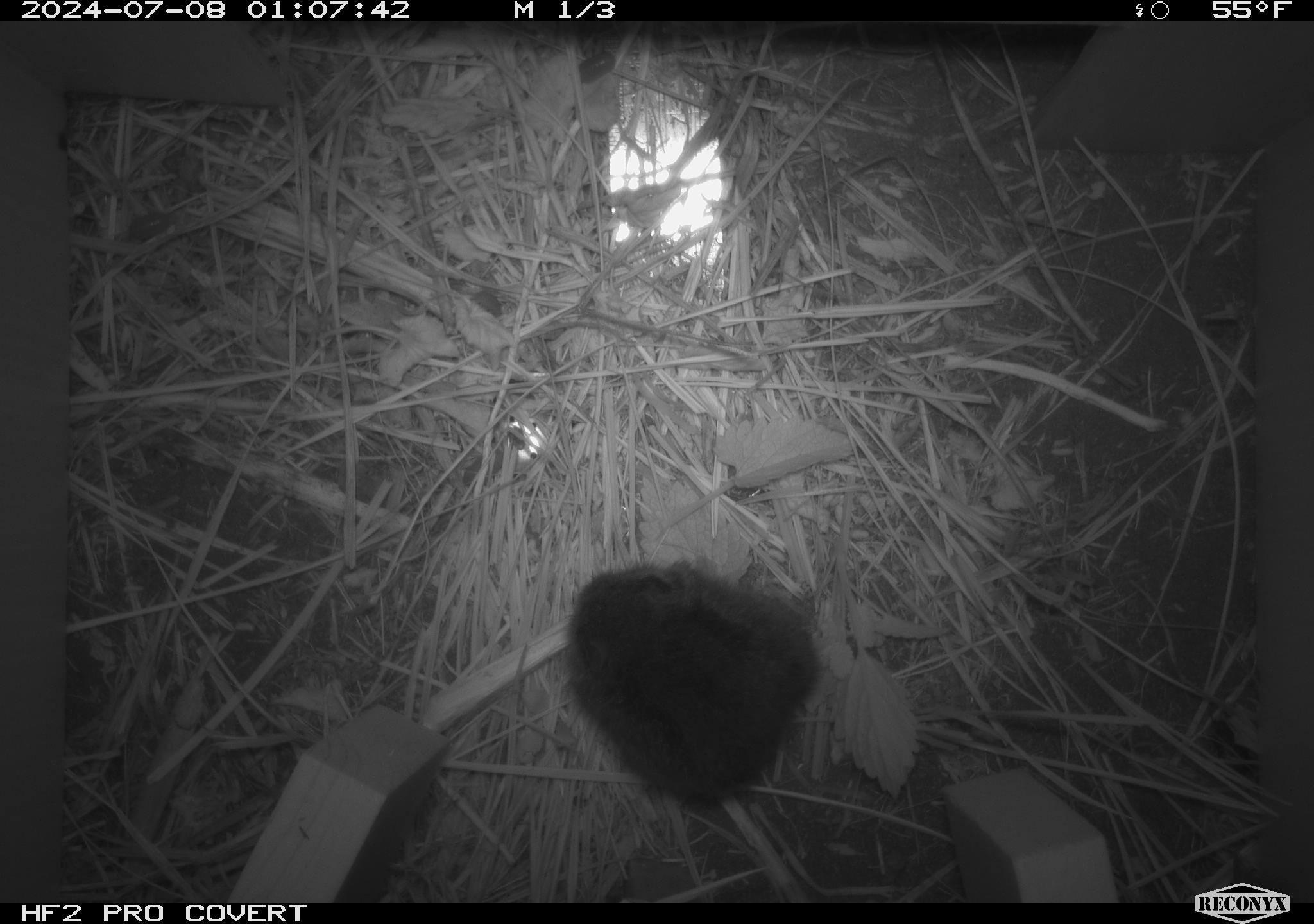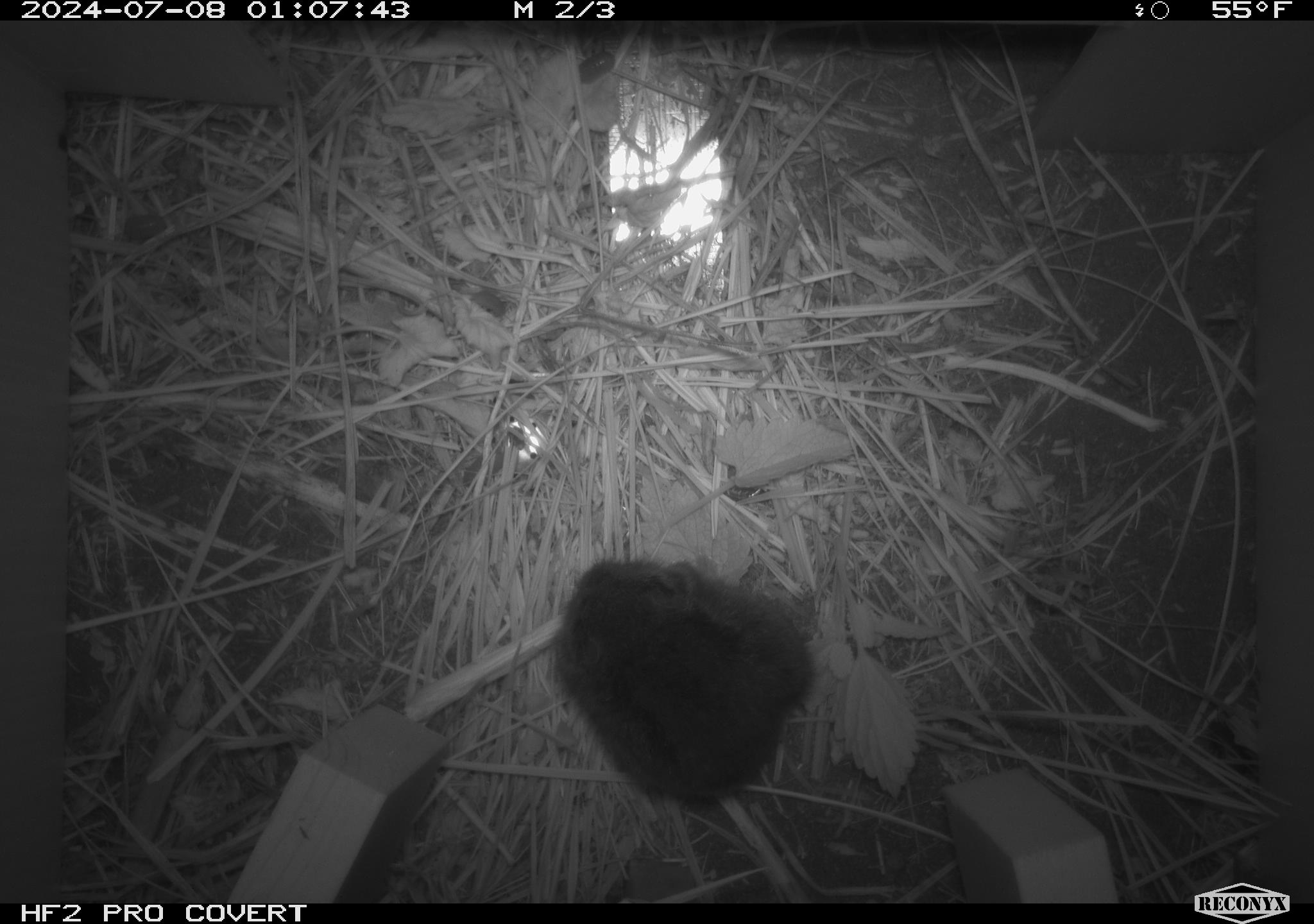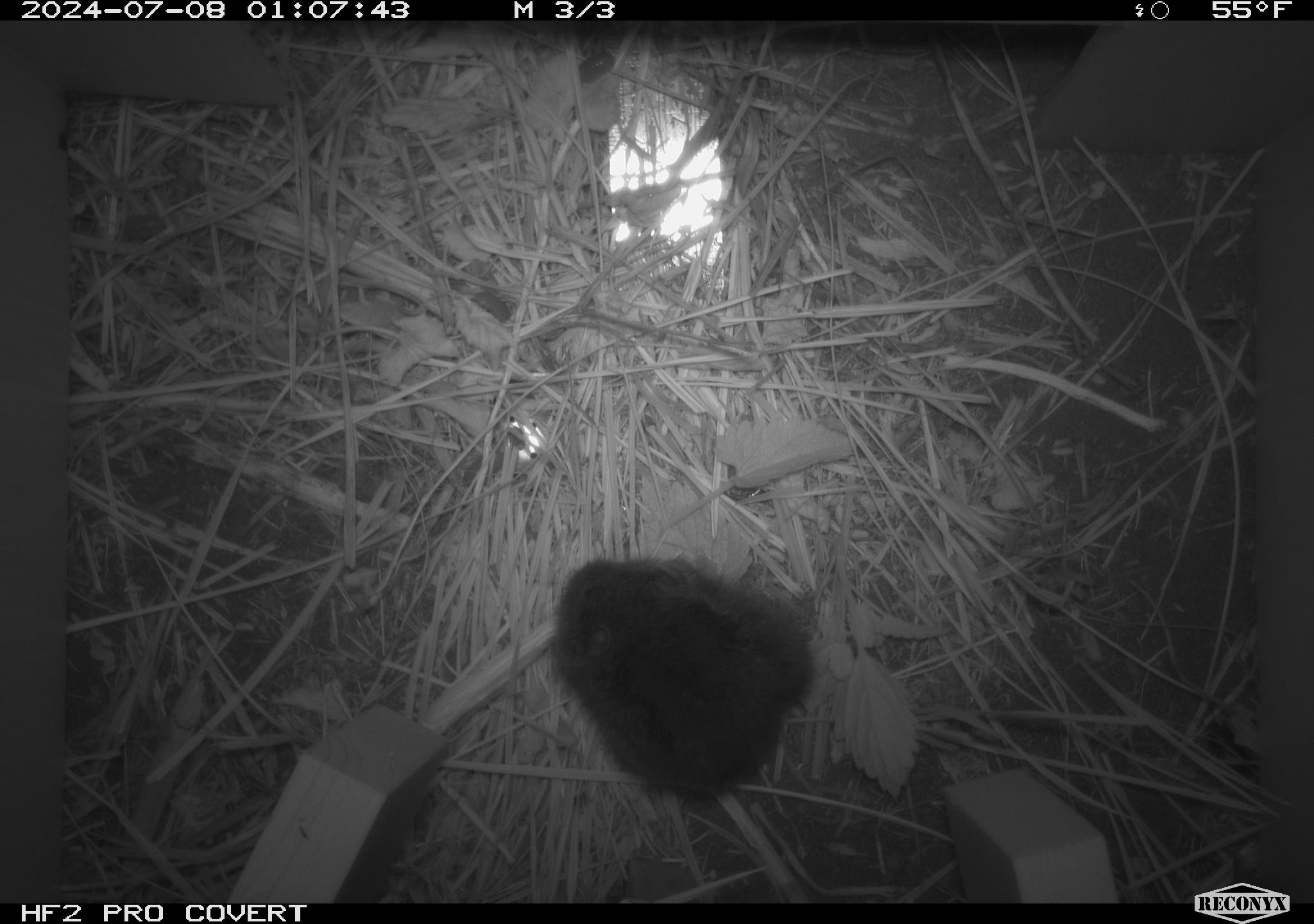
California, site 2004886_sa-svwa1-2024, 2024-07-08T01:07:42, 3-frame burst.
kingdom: Animalia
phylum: Chordata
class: Mammalia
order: Rodentia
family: Cricetidae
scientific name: Arvicolinae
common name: voles, lemmings, and muskrats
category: arvicolinae subfamily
Arvicolinae subfamily (voles, lemmings, and muskrats) (Arvicolinae).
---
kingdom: Animalia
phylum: Arthropoda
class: Malacostraca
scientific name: Malacostraca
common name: amphipods, crabs, isopods, krill, lobsters and shrimps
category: malacostracan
Malacostracan (amphipods, crabs, isopods, krill, lobsters and shrimps) (Malacostraca).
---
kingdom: Animalia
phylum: Arthropoda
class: Insecta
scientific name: Insecta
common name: insect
Insect (Insecta).